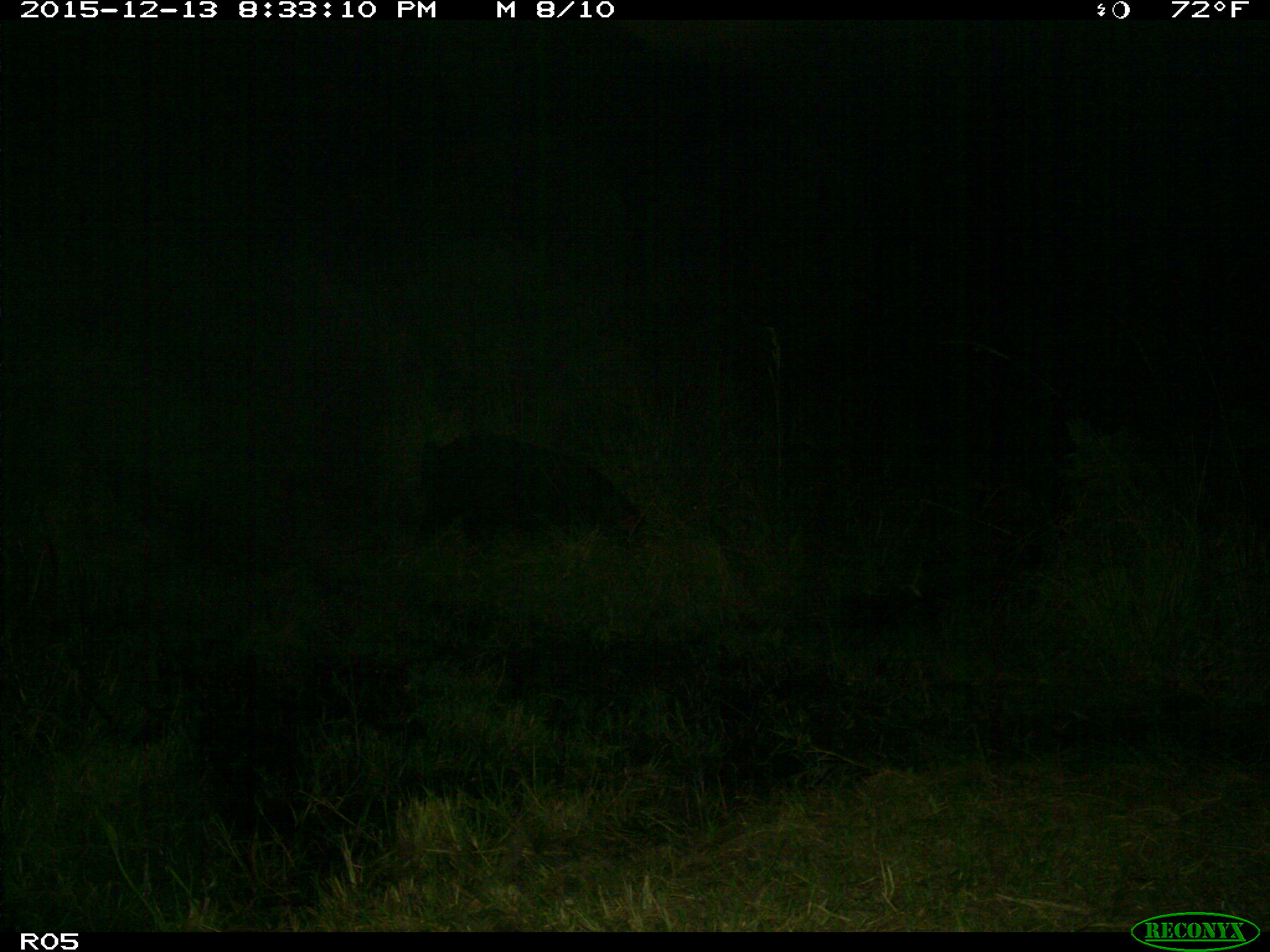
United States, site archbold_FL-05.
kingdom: Animalia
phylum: Chordata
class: Mammalia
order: Artiodactyla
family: Suidae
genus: Sus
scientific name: Sus scrofa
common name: wild boar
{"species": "Sus scrofa (wild boar)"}